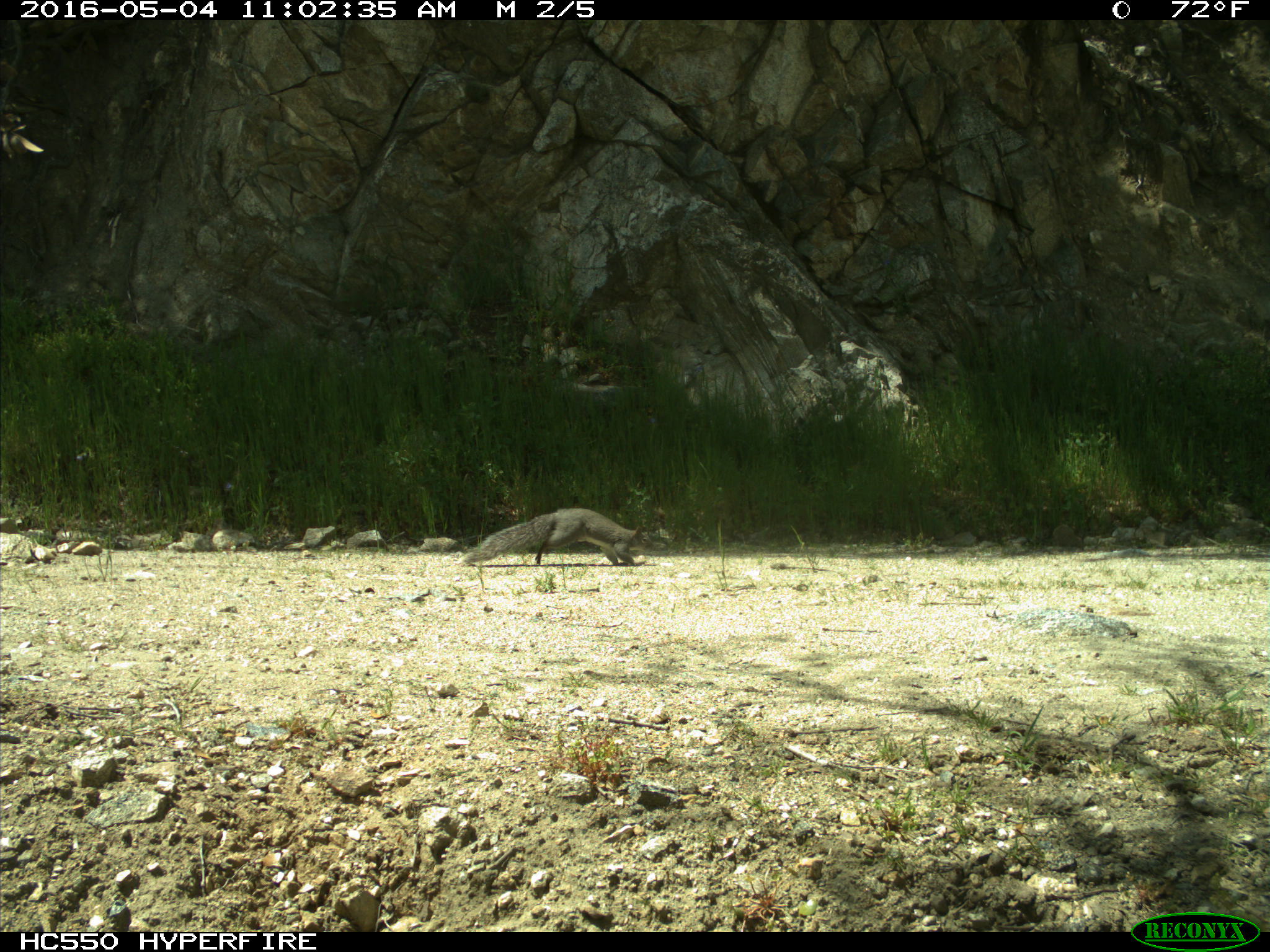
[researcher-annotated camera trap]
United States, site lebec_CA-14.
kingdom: Animalia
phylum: Chordata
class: Mammalia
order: Rodentia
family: Sciuridae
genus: Sciurus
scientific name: Sciurus carolinensis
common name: eastern gray squirrel